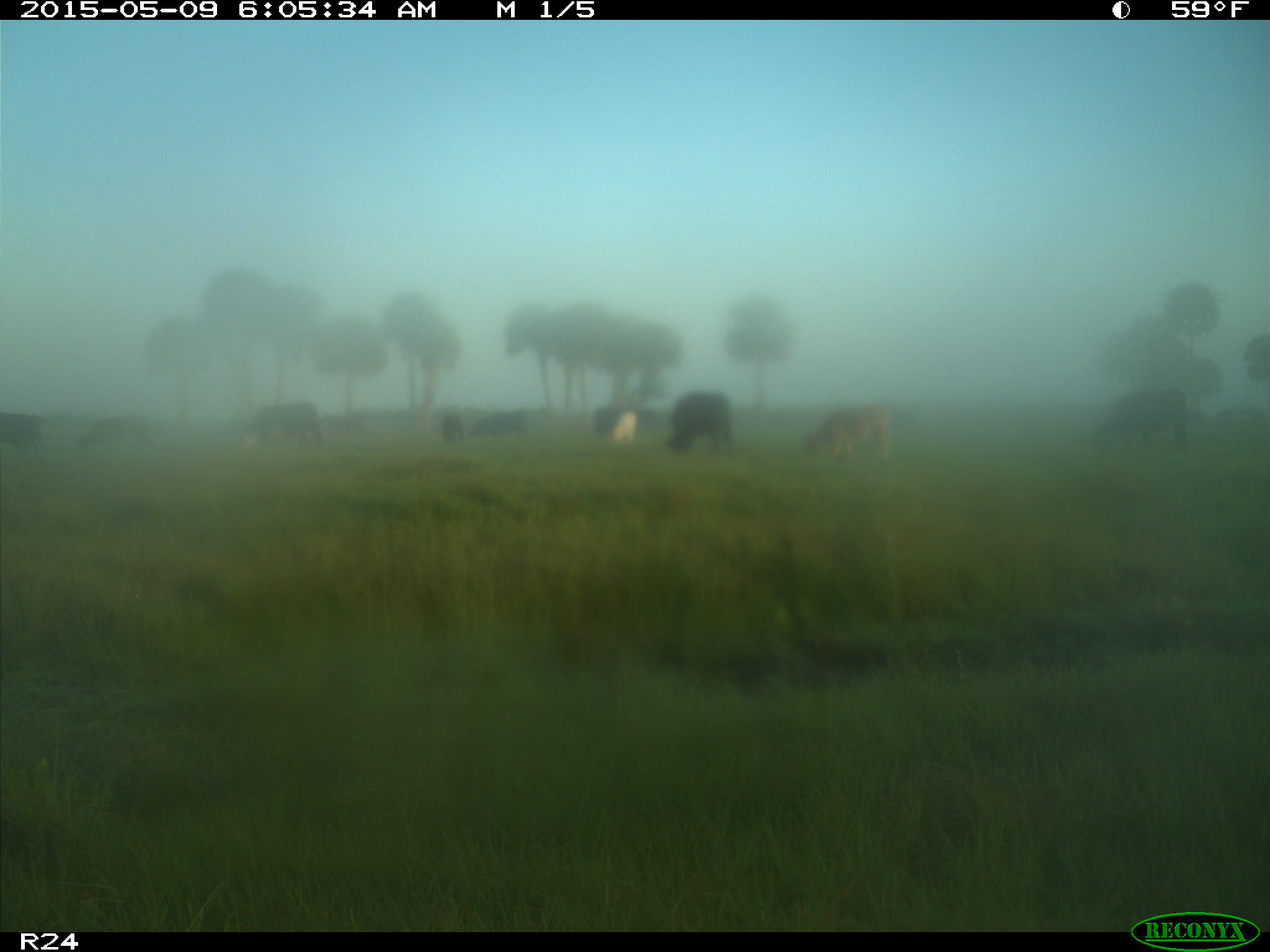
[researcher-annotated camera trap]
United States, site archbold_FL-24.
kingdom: Animalia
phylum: Chordata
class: Mammalia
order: Artiodactyla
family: Bovidae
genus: Bos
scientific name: Bos taurus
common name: domestic cow